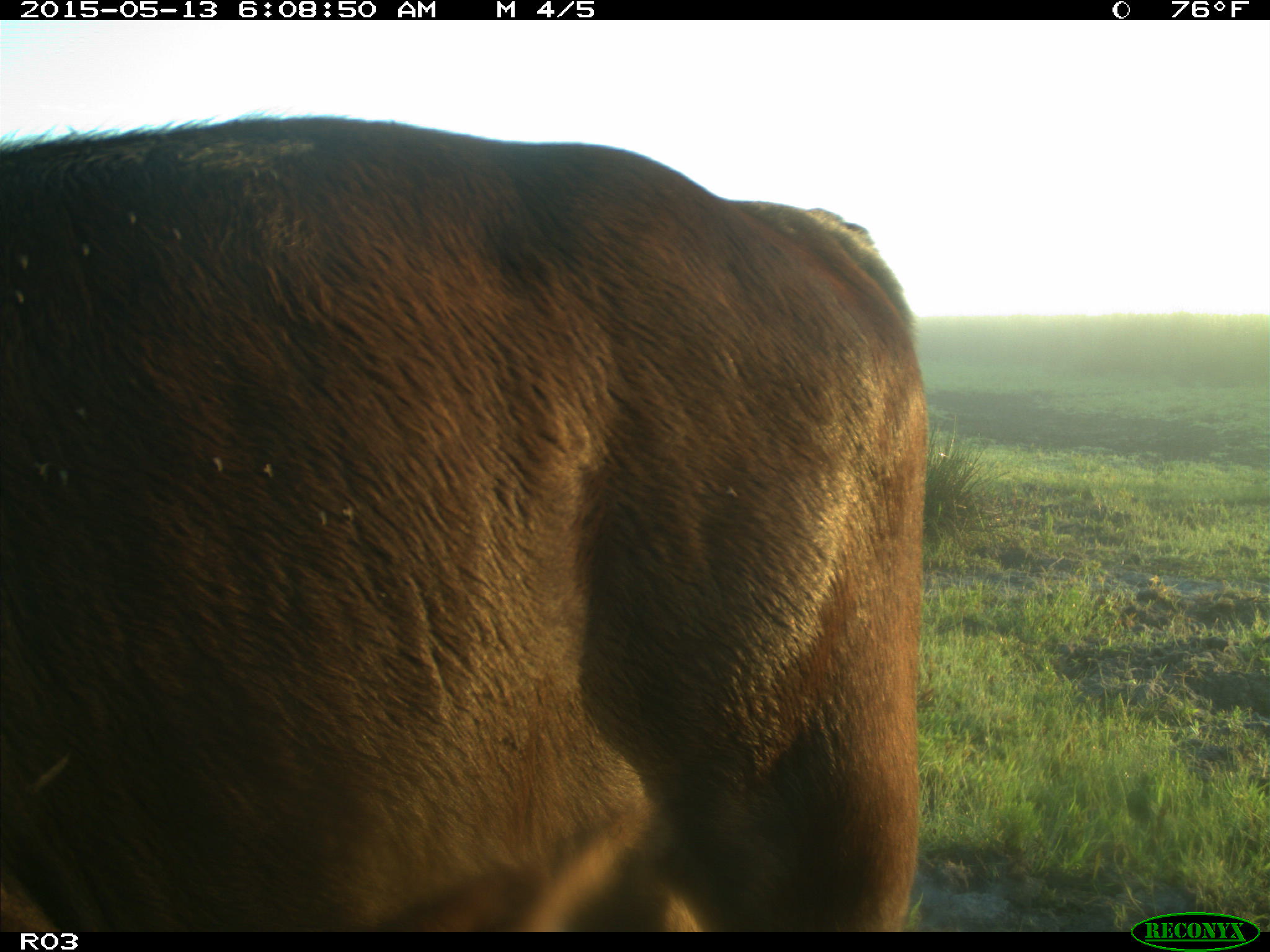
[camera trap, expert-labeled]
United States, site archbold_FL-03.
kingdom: Animalia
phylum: Chordata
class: Mammalia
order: Artiodactyla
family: Bovidae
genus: Bos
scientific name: Bos taurus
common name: domestic cow